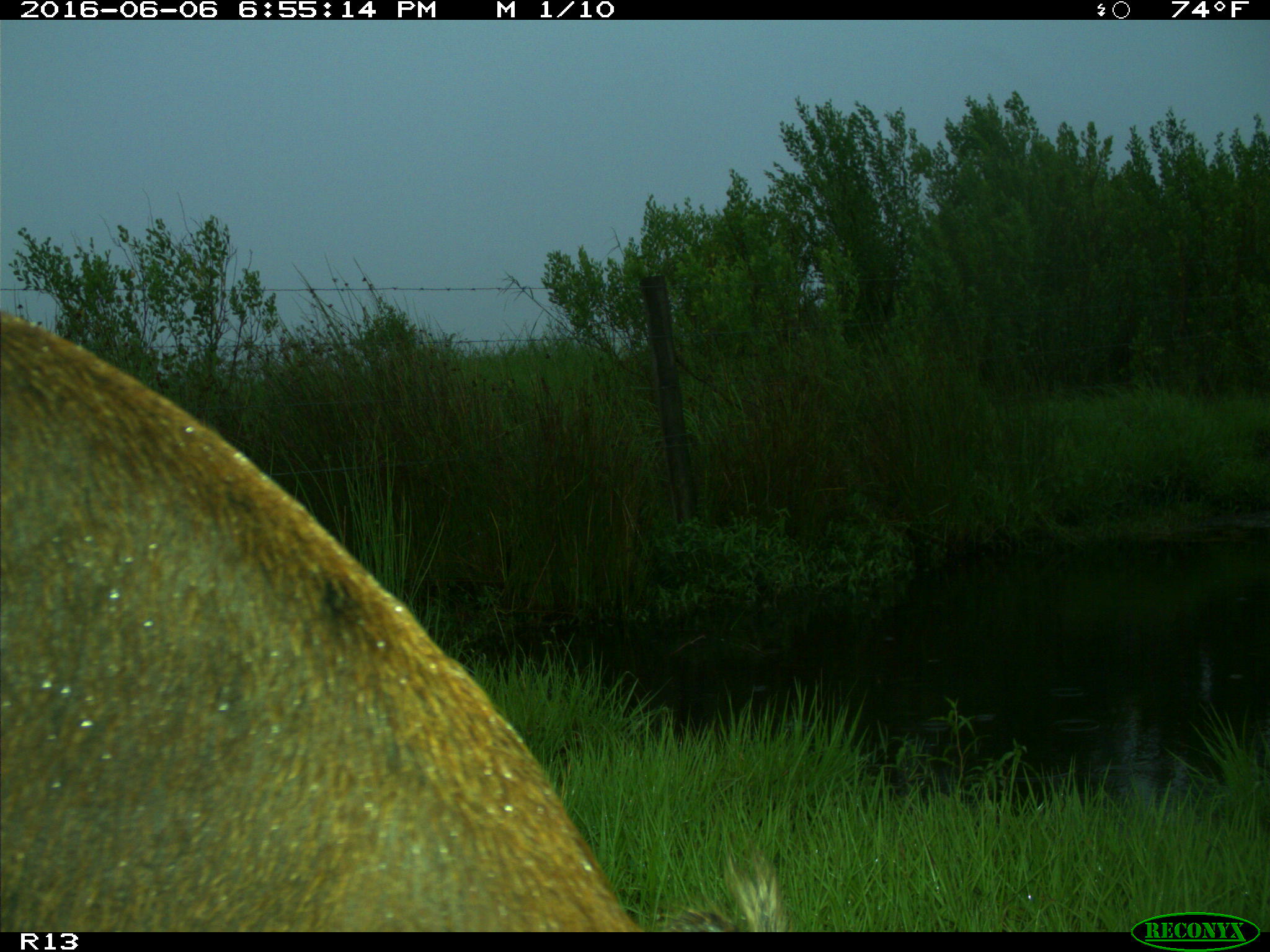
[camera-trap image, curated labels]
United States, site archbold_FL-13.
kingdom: Animalia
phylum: Chordata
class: Mammalia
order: Artiodactyla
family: Suidae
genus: Sus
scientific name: Sus scrofa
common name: wild boar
Sus scrofa (wild boar).